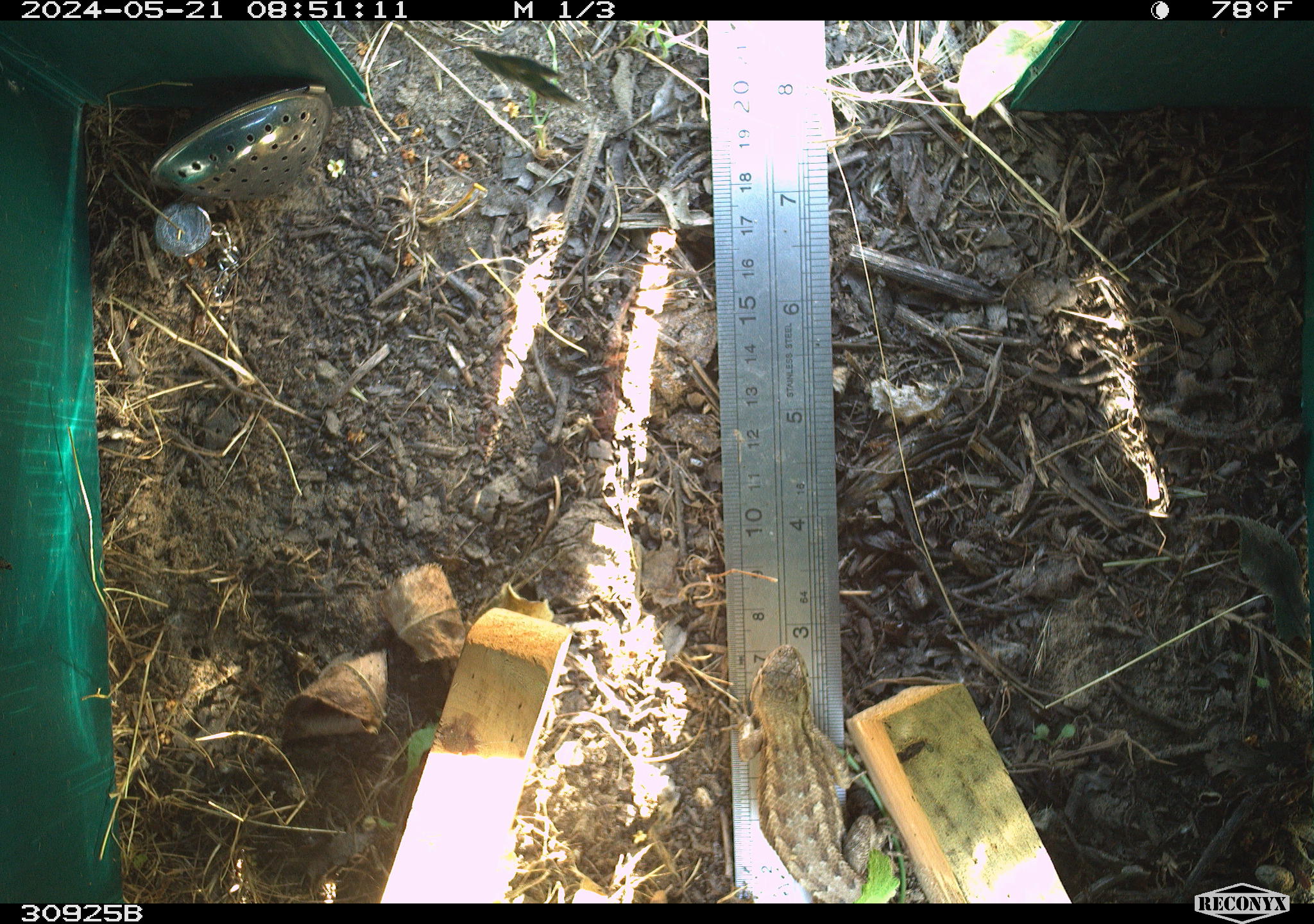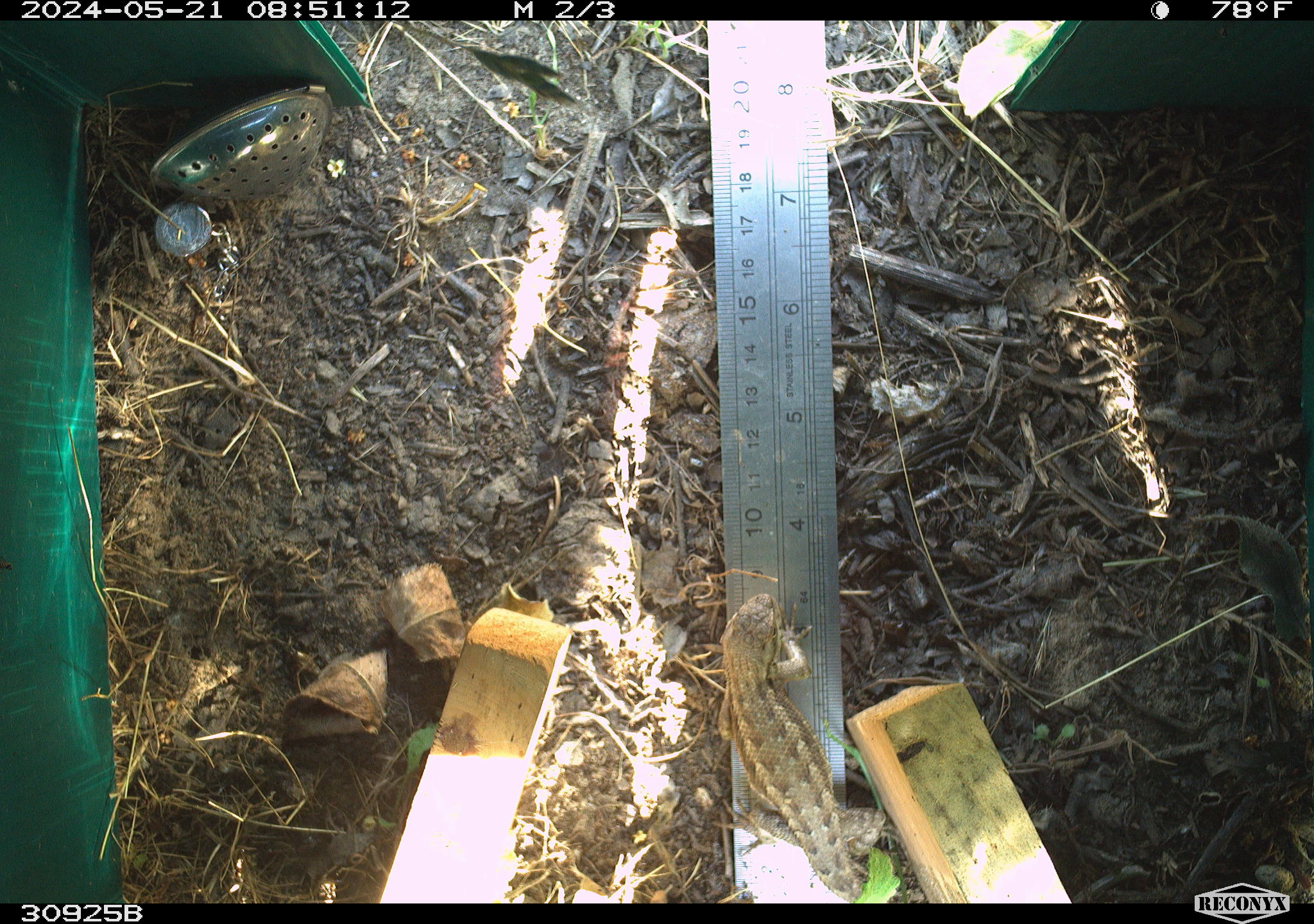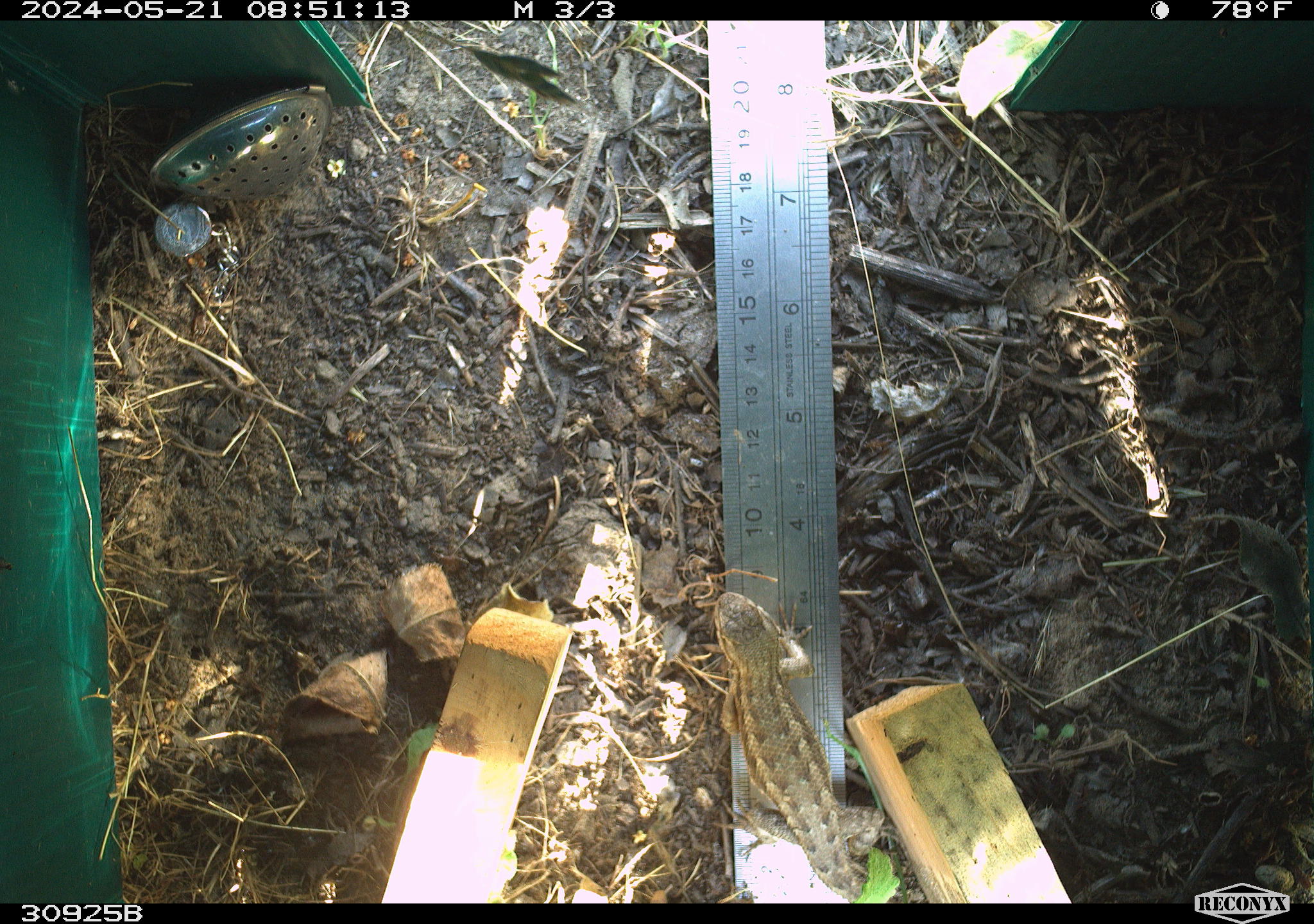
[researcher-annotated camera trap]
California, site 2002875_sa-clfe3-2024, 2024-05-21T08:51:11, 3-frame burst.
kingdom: Animalia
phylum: Chordata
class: Reptilia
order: Squamata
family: Phrynosomatidae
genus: Sceloporus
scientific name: Sceloporus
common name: spiny lizards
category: sceloporus species